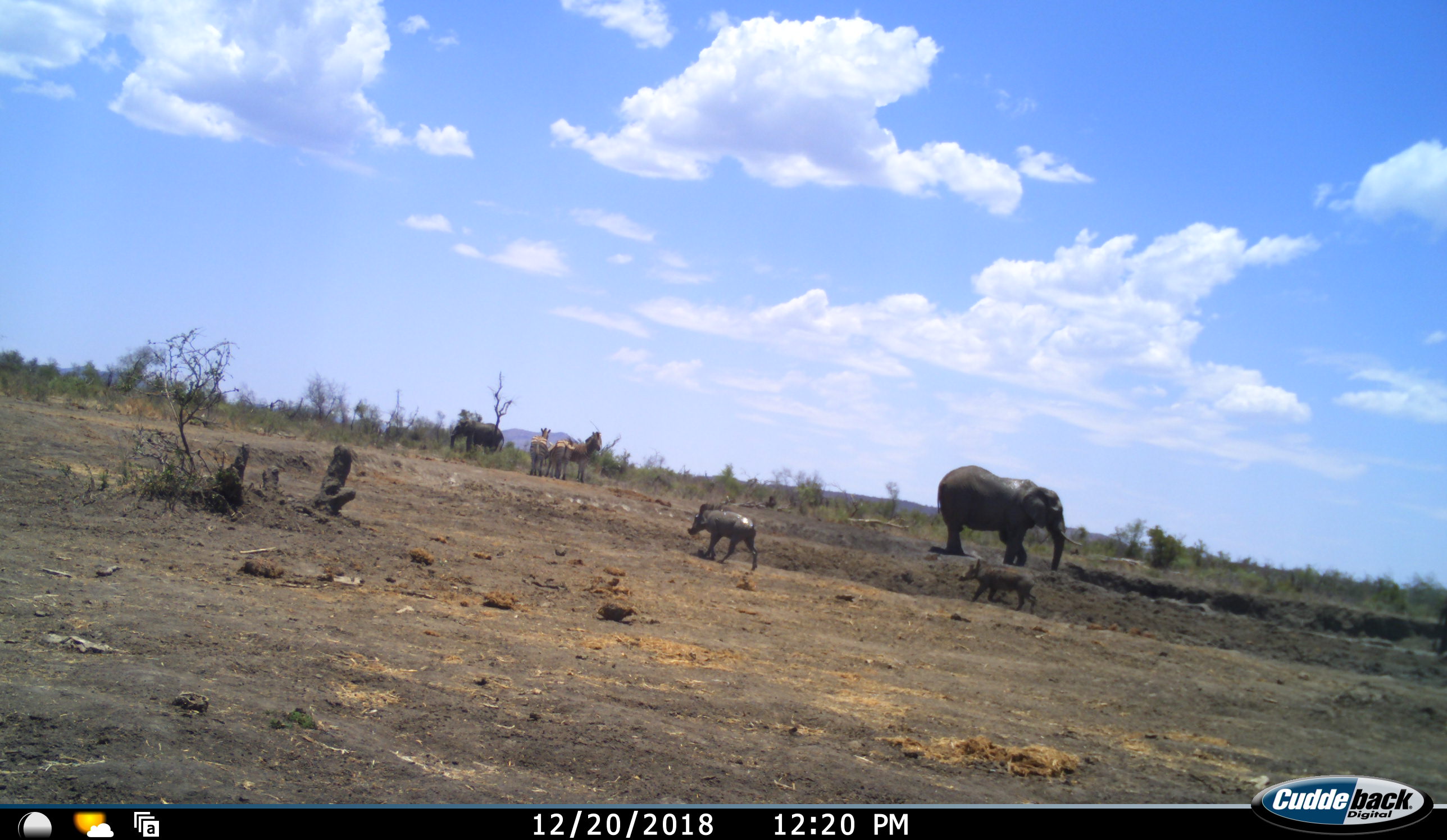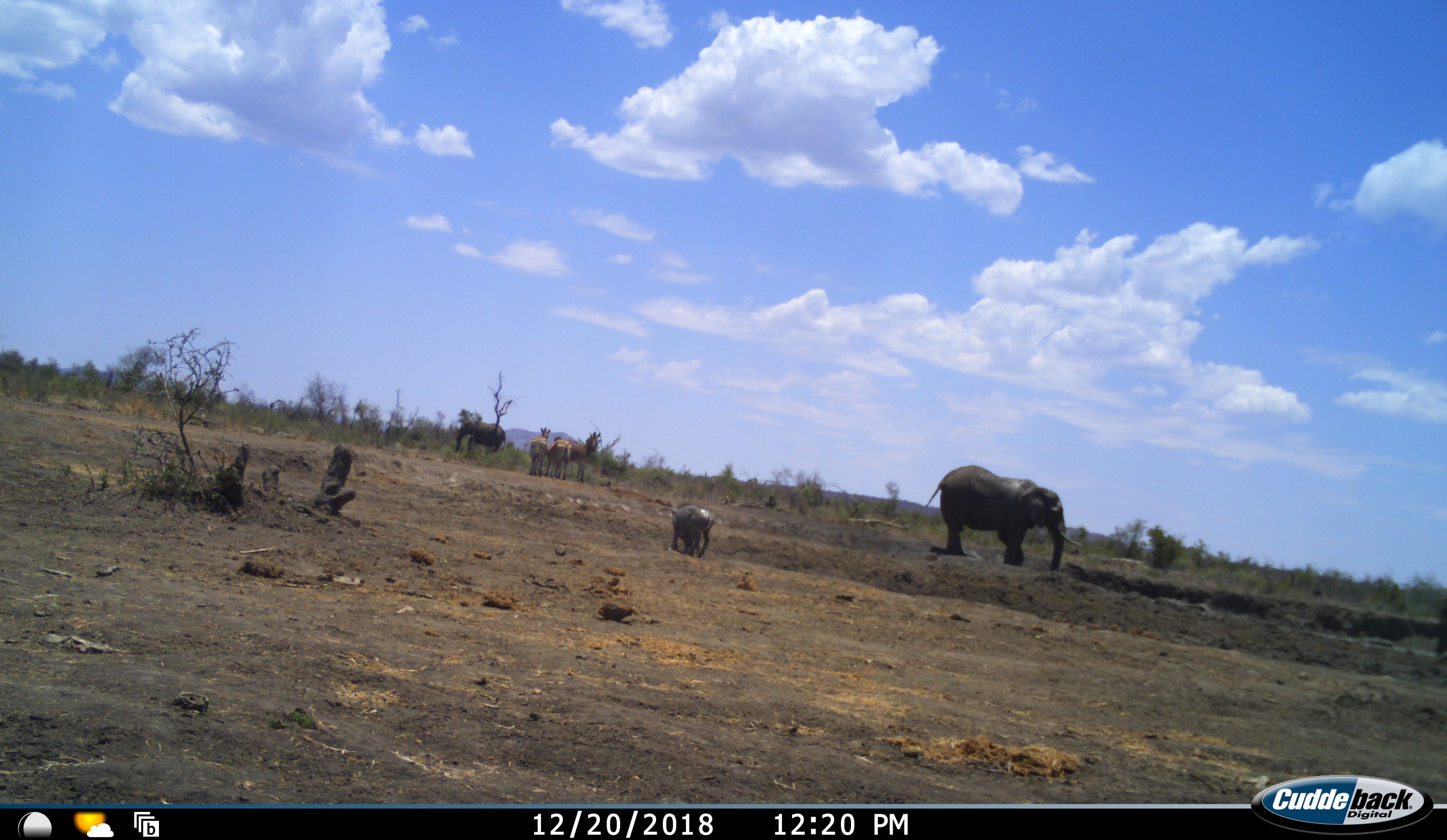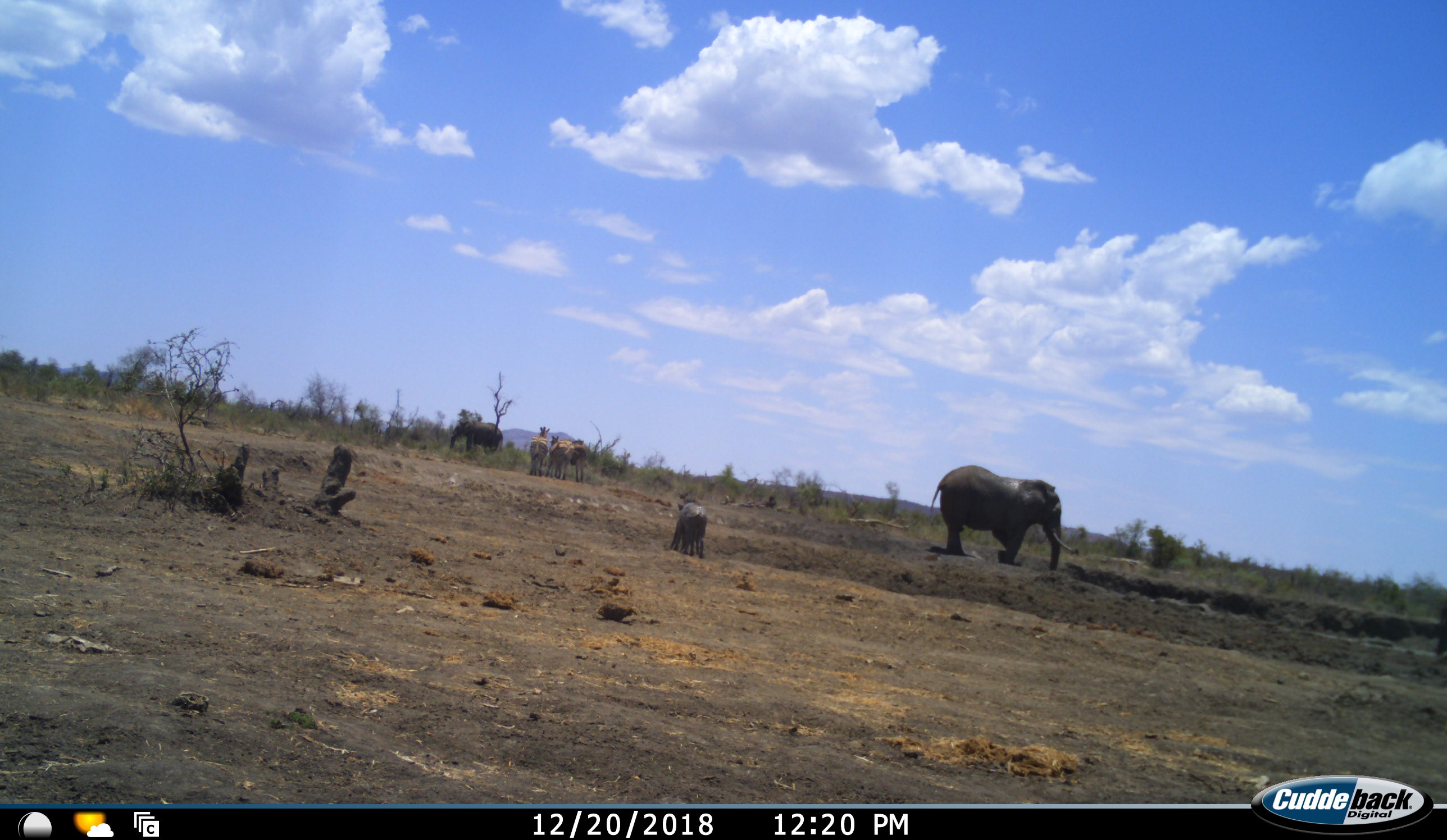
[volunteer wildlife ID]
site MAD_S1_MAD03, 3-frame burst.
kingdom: Animalia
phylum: Chordata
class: Mammalia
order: Proboscidea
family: Elephantidae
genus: Loxodonta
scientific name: Loxodonta africana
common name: african bush elephant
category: elephant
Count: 2.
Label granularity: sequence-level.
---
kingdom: Animalia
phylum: Chordata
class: Mammalia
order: Artiodactyla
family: Suidae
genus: Phacochoerus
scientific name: Phacochoerus africanus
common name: warthog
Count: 2.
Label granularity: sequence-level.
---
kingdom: Animalia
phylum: Chordata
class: Mammalia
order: Perissodactyla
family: Equidae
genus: Equus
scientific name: Equus quagga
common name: plains zebra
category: zebraplains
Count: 3.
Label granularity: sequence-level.